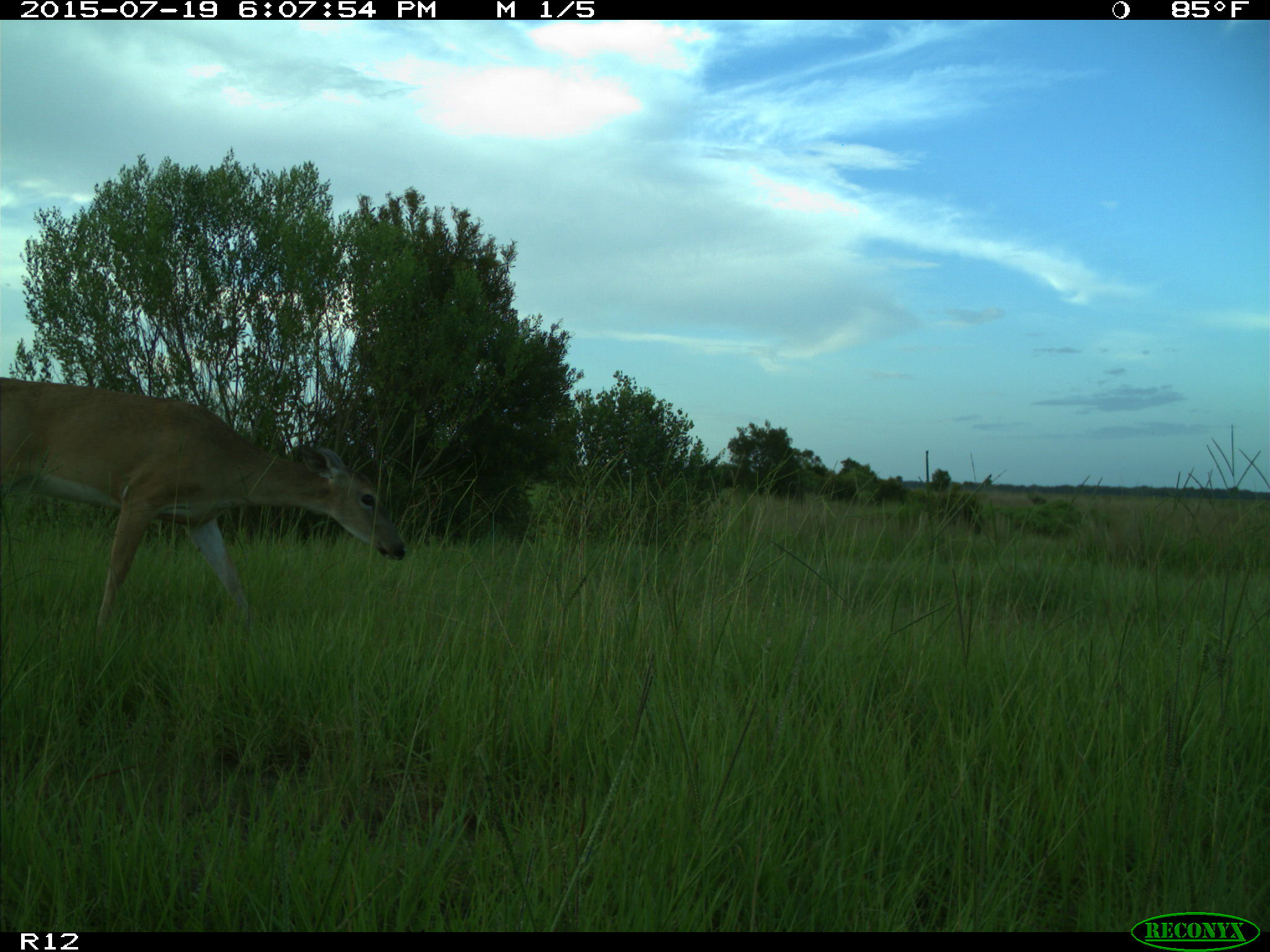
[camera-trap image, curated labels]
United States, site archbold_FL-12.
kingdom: Animalia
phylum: Chordata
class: Mammalia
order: Artiodactyla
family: Cervidae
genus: Odocoileus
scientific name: Odocoileus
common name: deer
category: unidentified deer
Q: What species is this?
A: Unidentified deer (deer) (Odocoileus).